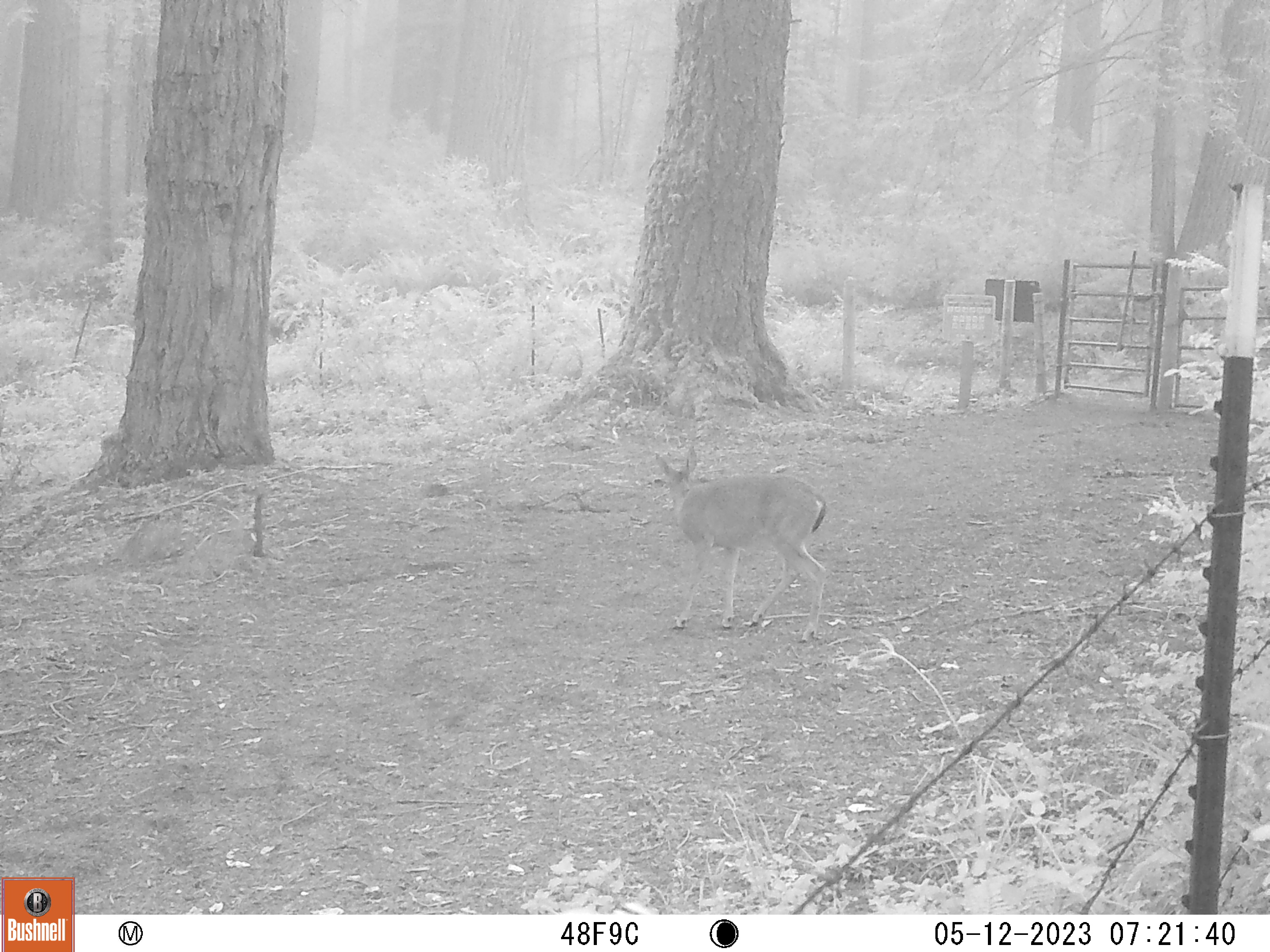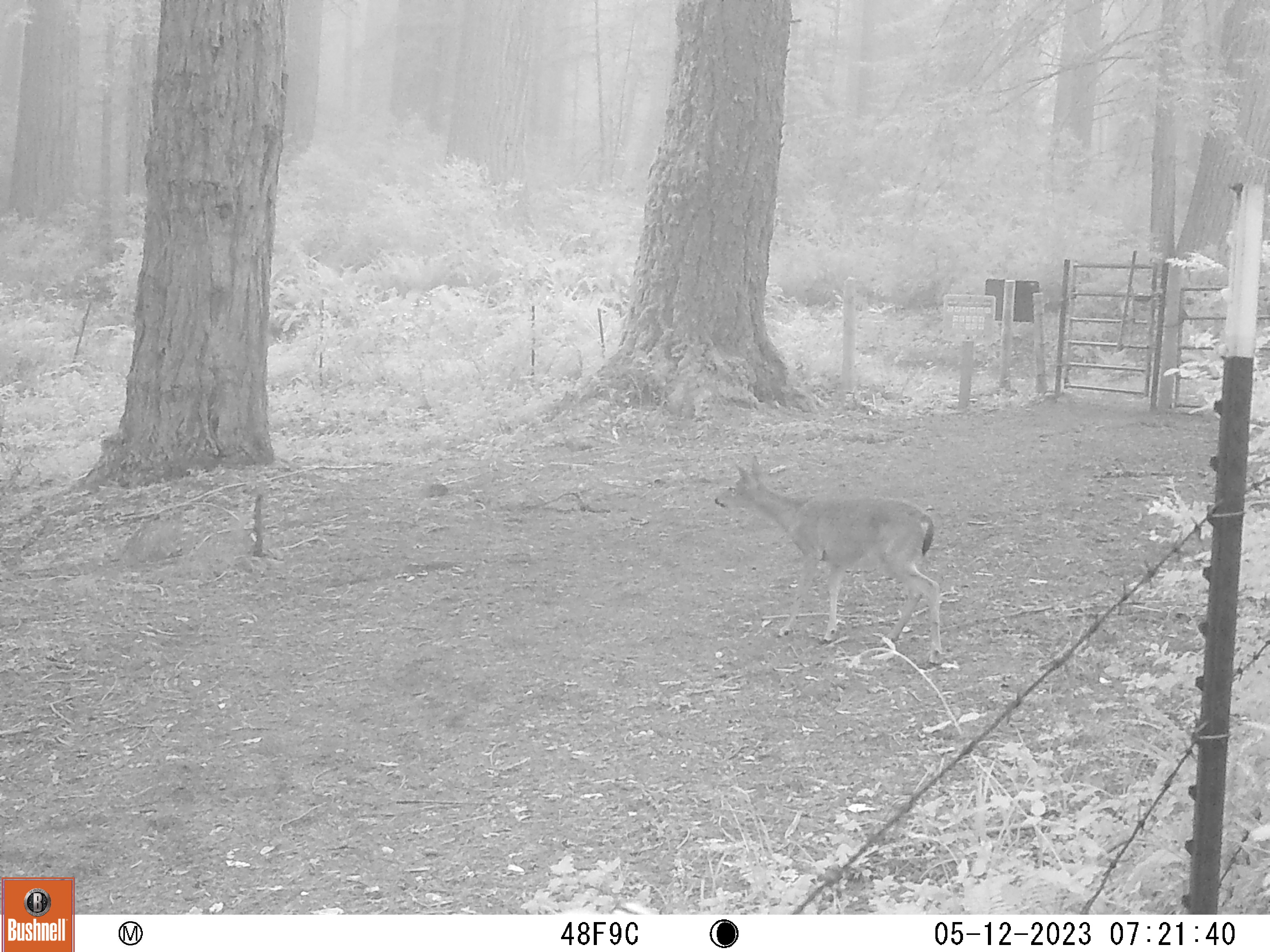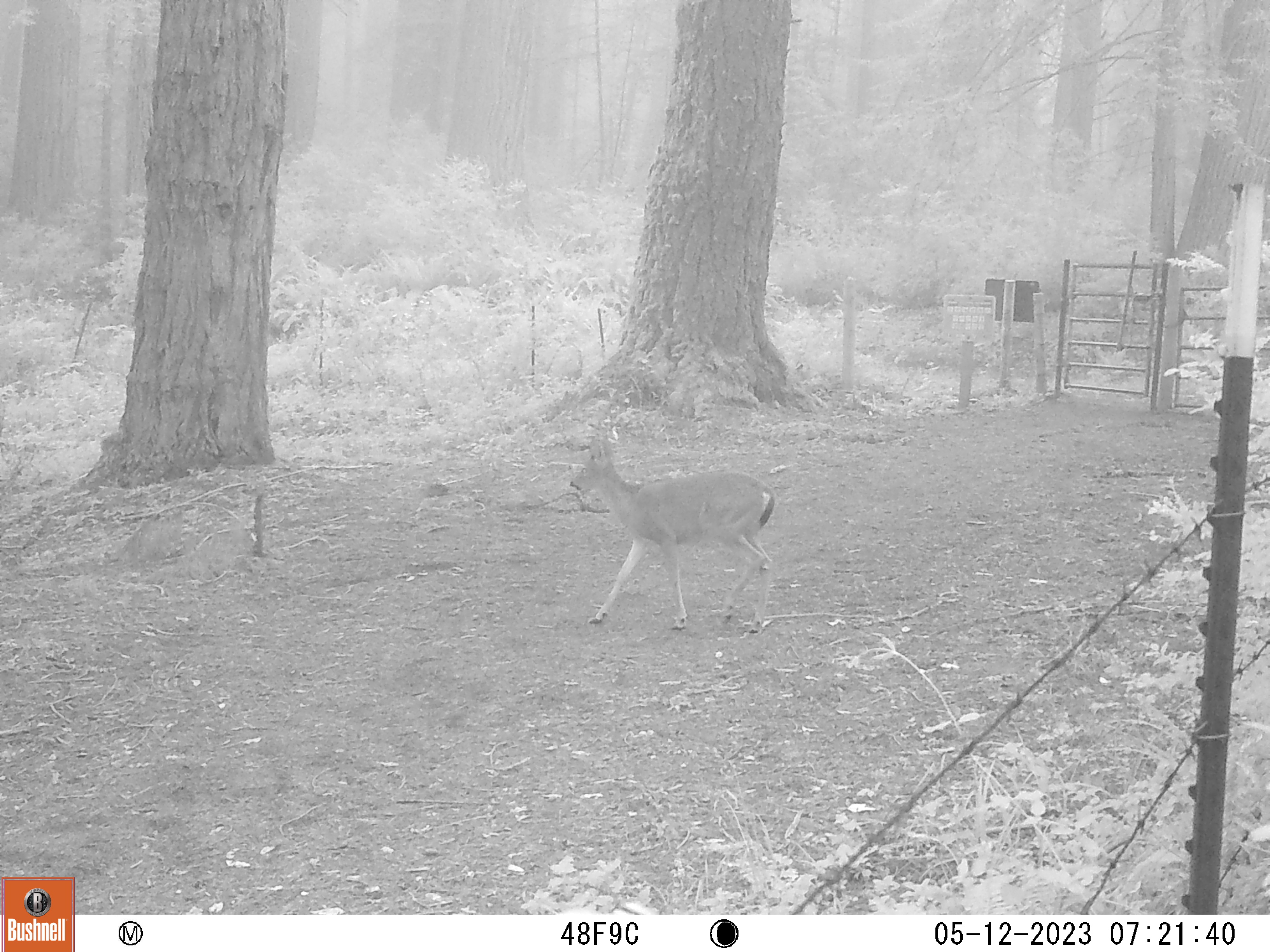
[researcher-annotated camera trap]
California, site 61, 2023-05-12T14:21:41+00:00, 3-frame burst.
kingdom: Animalia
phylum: Chordata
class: Mammalia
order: Artiodactyla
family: Cervidae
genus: Odocoileus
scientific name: Odocoileus hemionus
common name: mule deer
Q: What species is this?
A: Mule deer (Odocoileus hemionus).